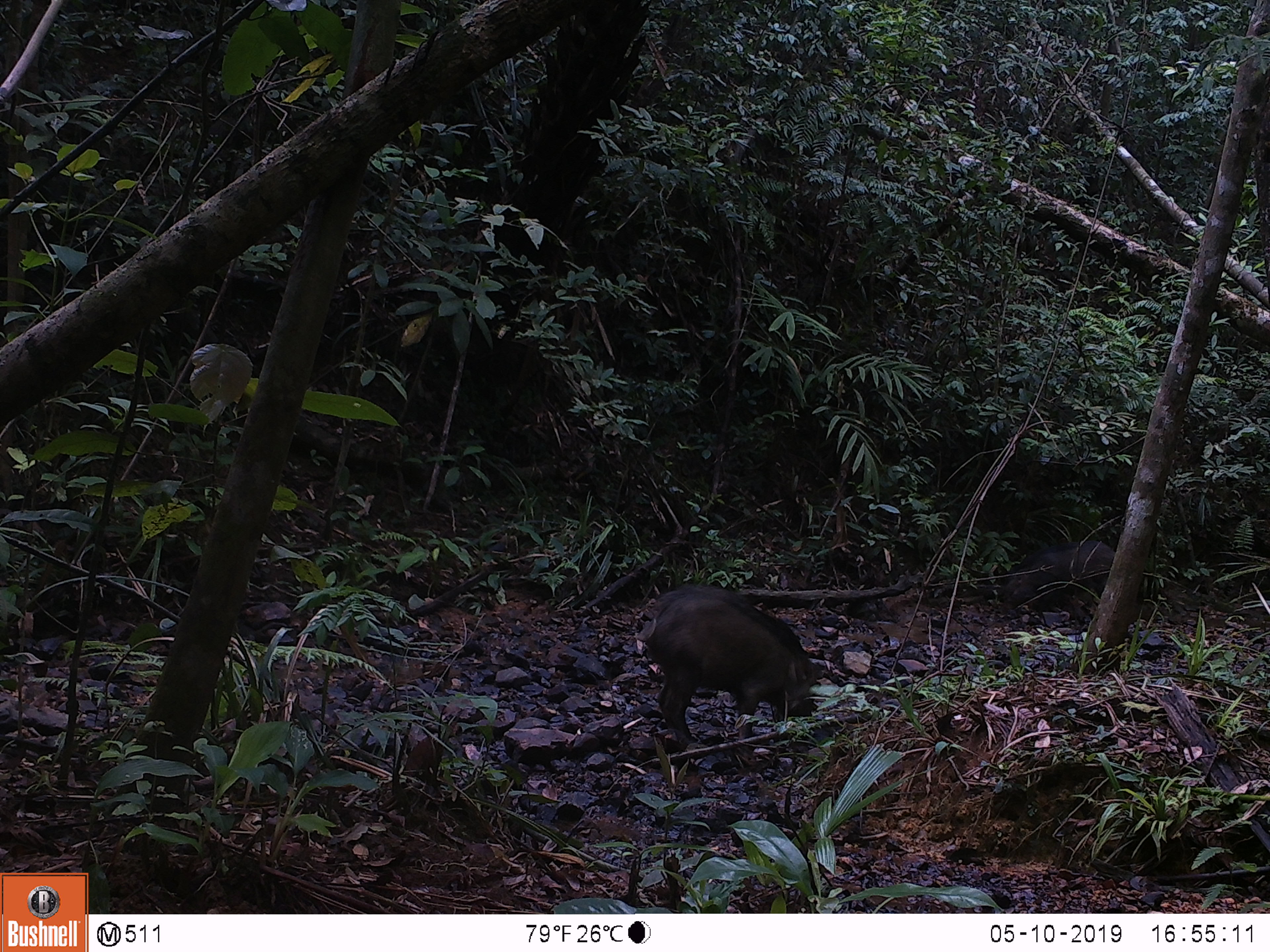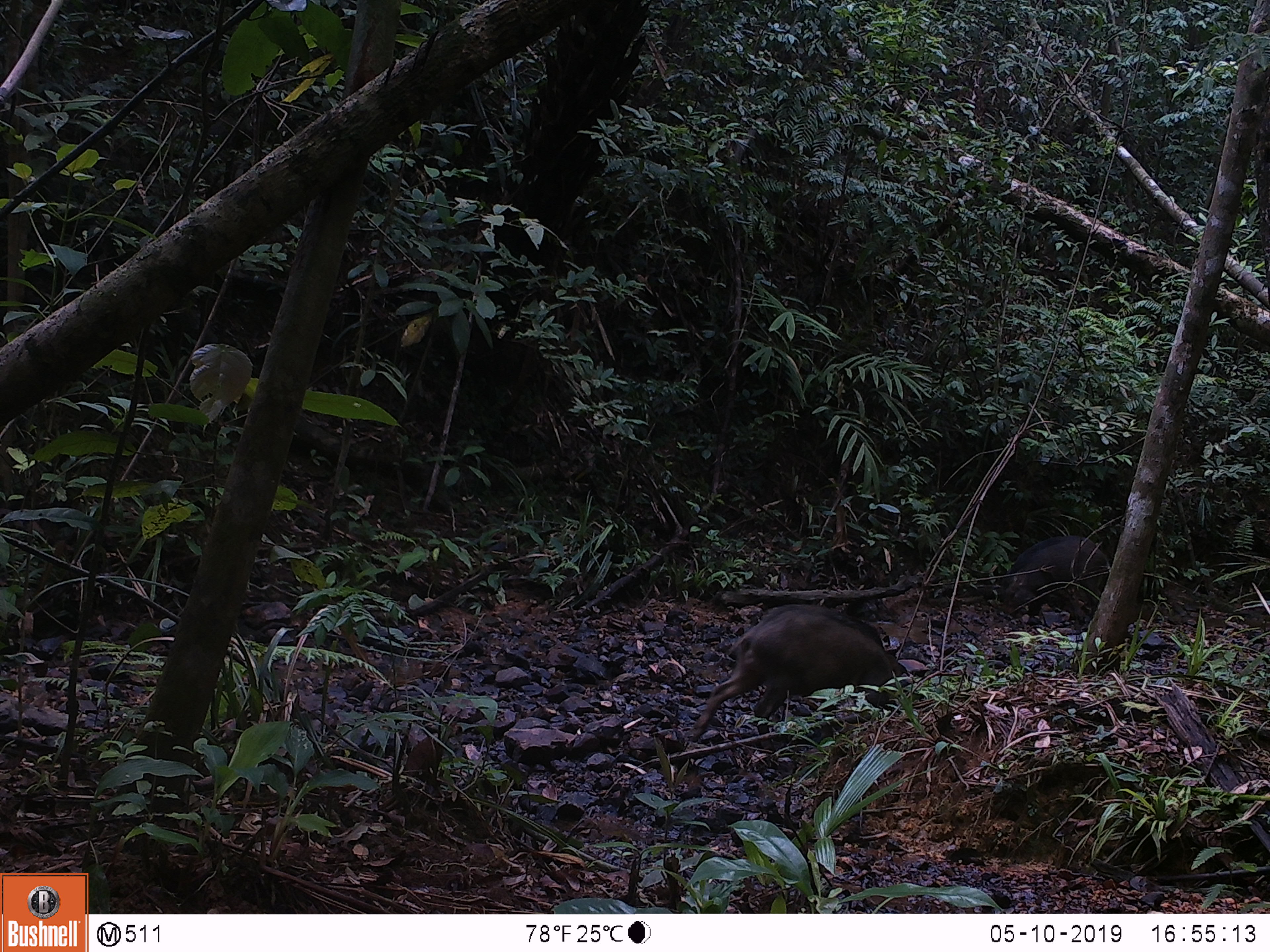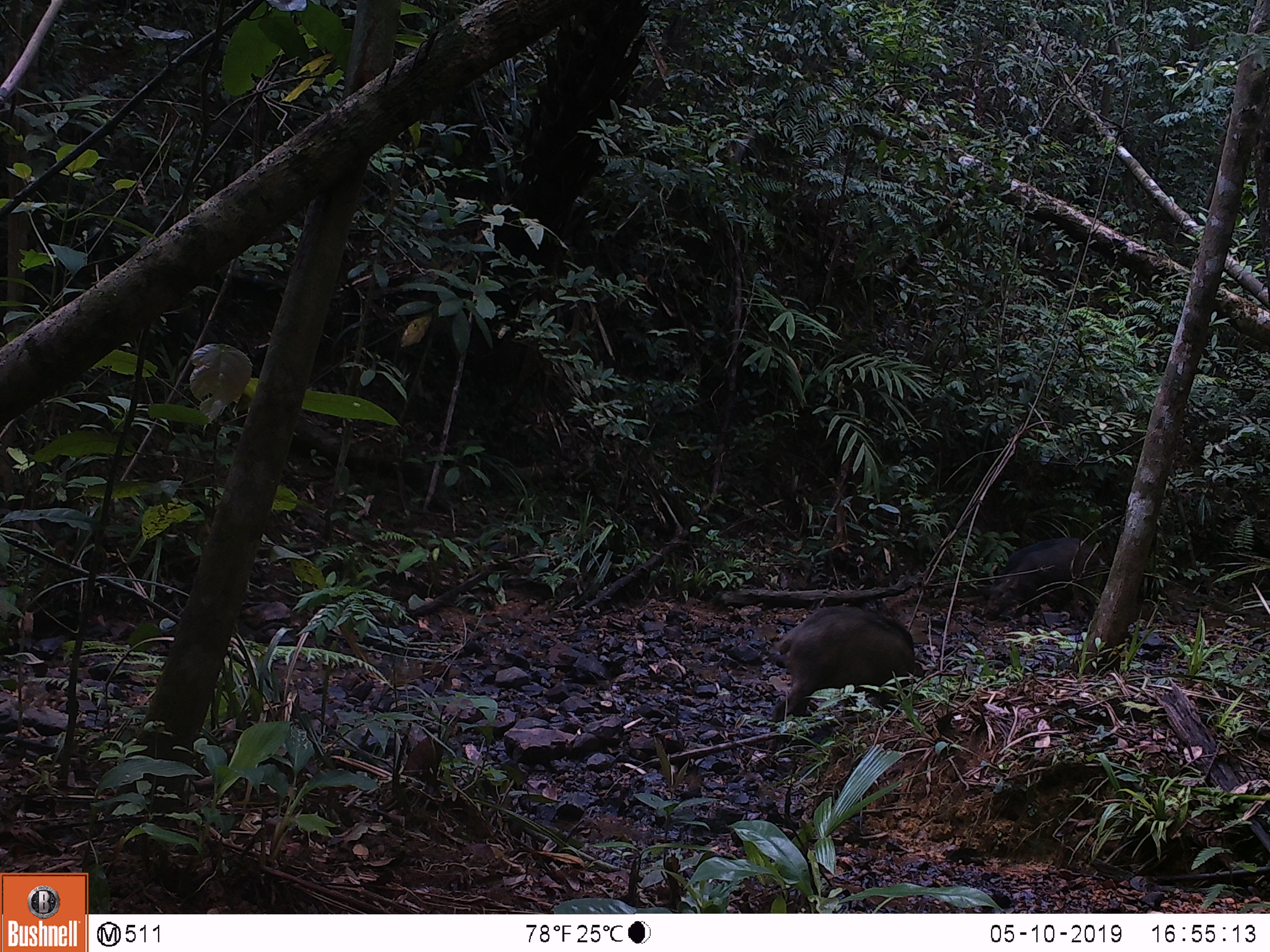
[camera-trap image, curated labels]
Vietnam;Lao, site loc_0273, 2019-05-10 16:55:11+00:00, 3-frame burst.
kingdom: Animalia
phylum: Chordata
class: Mammalia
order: Artiodactyla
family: Suidae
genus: Sus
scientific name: Sus scrofa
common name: eurasian wild pig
Eurasian wild pig (Sus scrofa). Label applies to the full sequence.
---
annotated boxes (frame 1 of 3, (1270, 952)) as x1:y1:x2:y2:
eurasian wild pig: 633:584:819:747; 998:540:1115:625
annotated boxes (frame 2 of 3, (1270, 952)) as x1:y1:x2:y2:
eurasian wild pig: 686:604:924:753; 999:535:1109:621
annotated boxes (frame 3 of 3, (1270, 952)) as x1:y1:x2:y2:
eurasian wild pig: 768:603:926:748; 985:536:1100:631